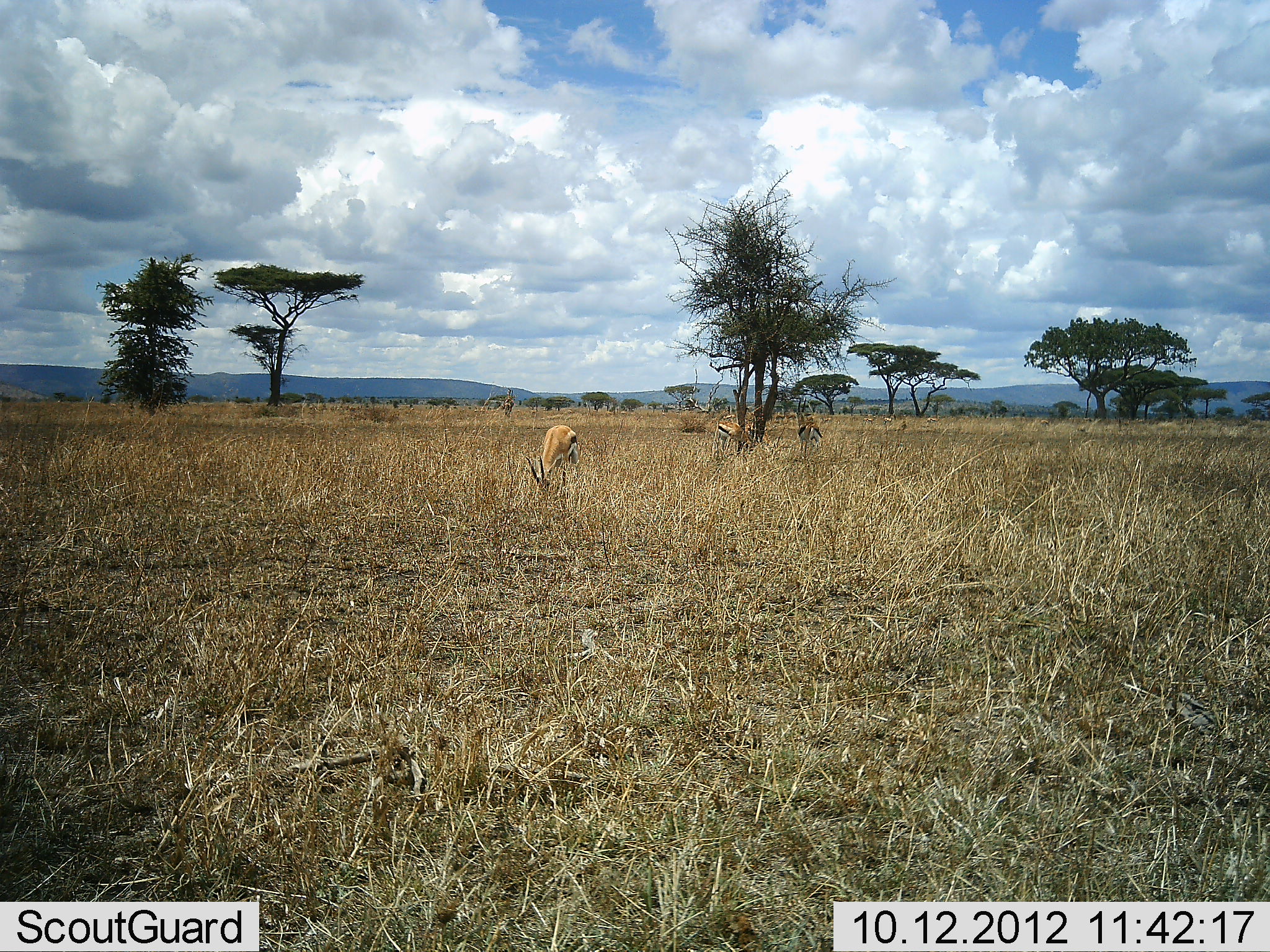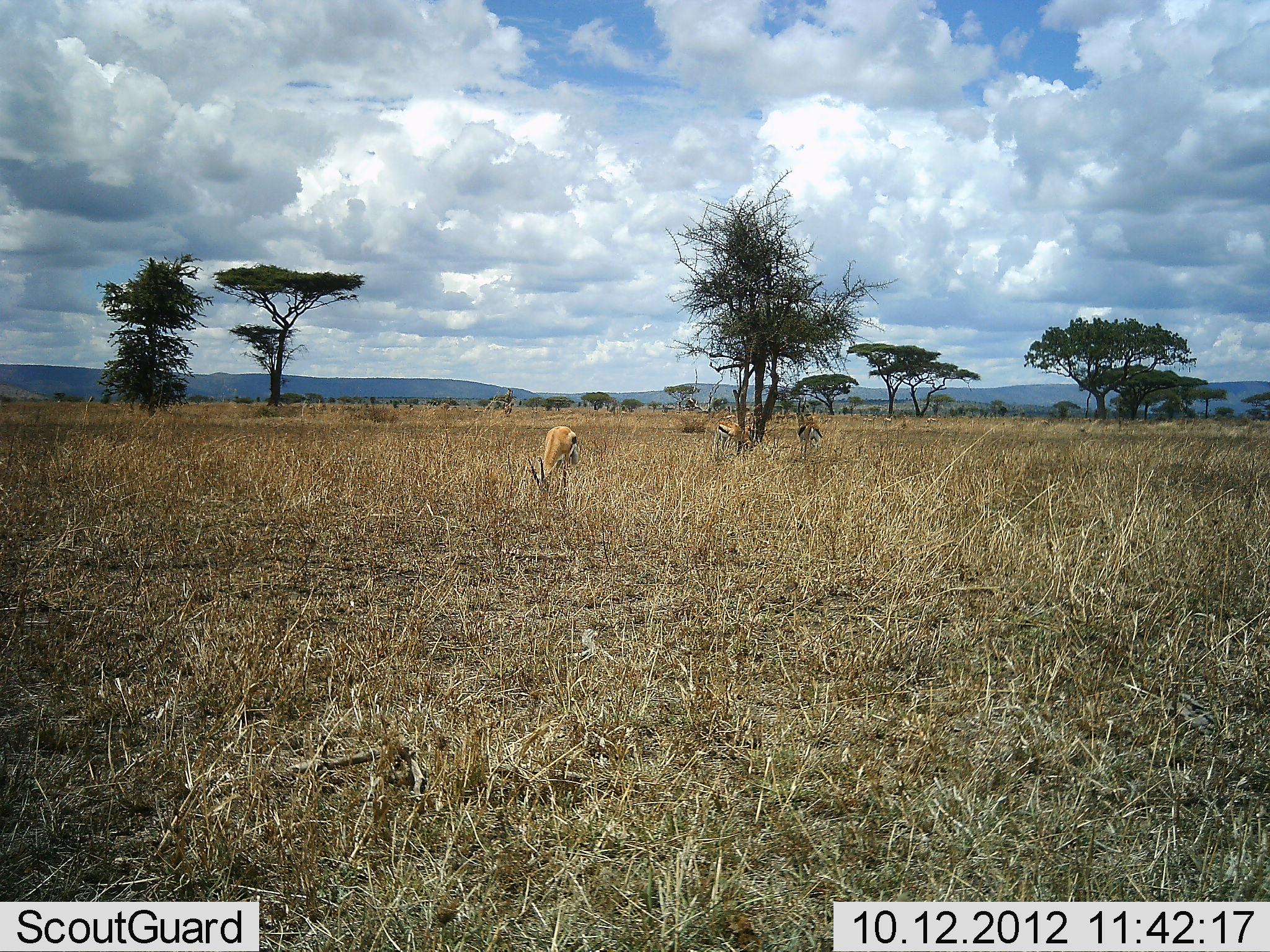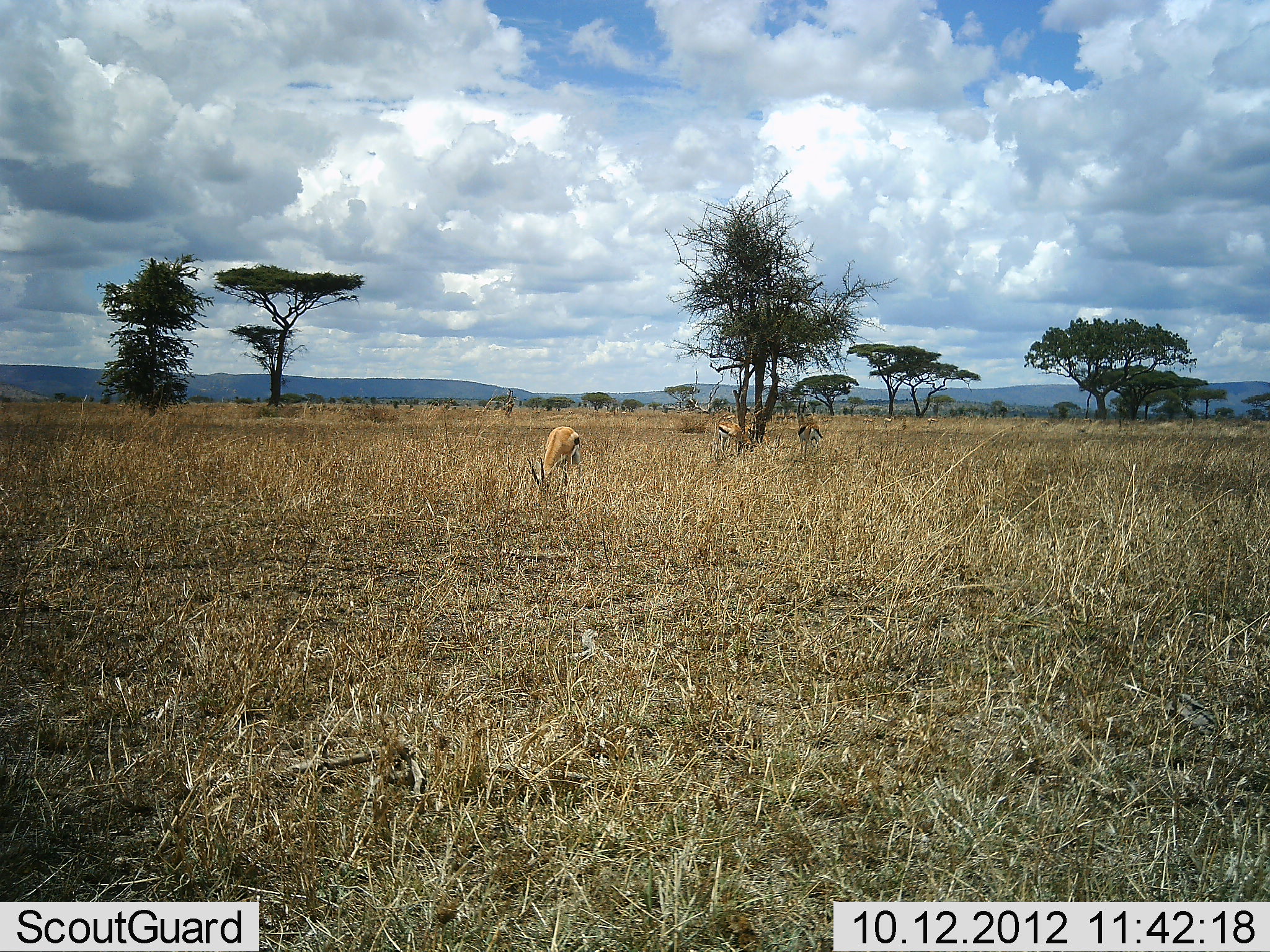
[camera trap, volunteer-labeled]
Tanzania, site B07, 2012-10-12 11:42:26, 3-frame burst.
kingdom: Animalia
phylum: Chordata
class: Mammalia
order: Artiodactyla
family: Bovidae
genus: Eudorcas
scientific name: Eudorcas thomsonii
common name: thomson's gazelle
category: gazellethomsons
Gazellethomsons (thomson's gazelle) (Eudorcas thomsonii), count 3. Behavior (volunteer vote fractions): standing 40%, resting 10%, moving 0%, interacting 0%. Young present (vote fraction): 0%. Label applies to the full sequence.